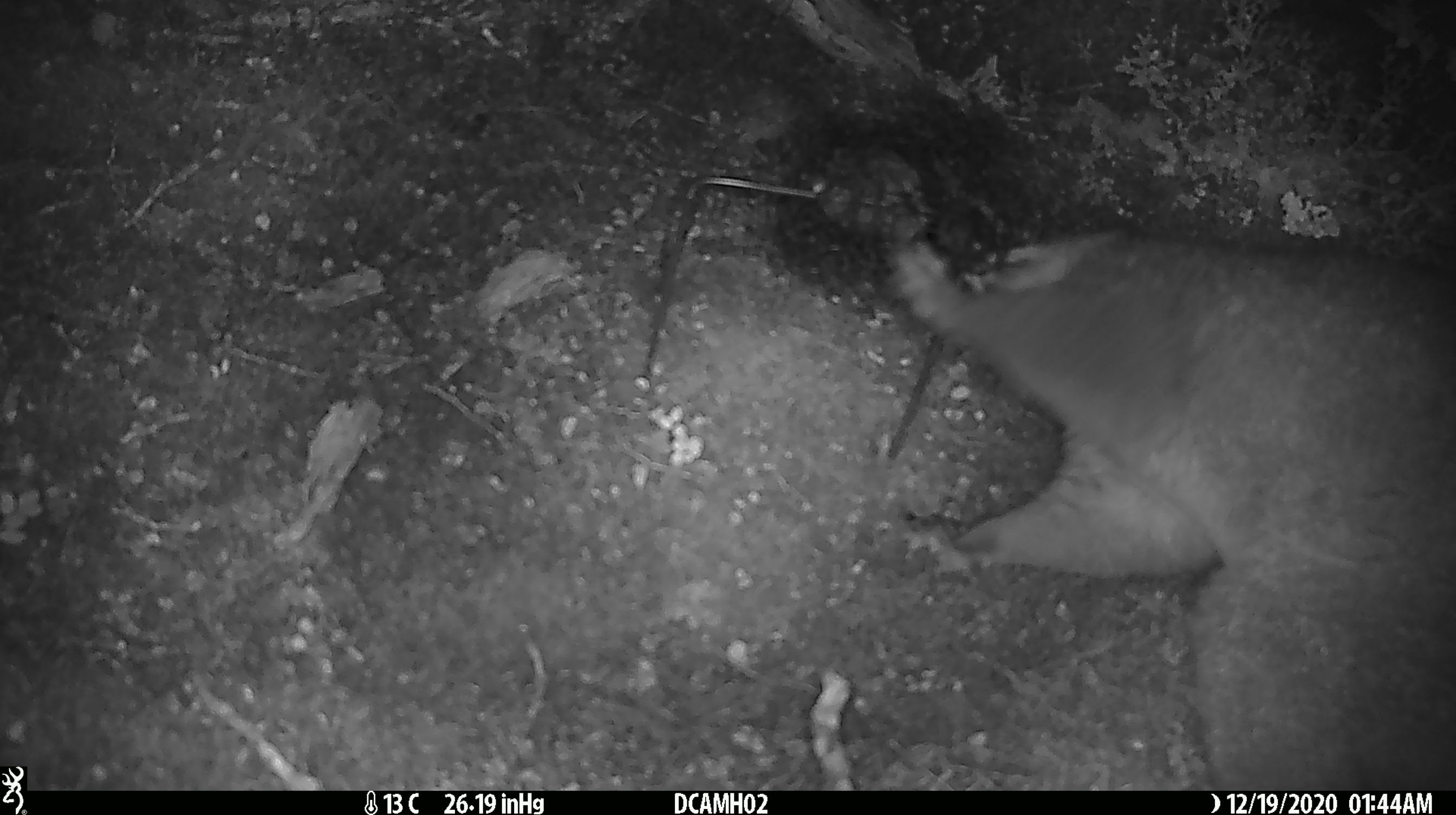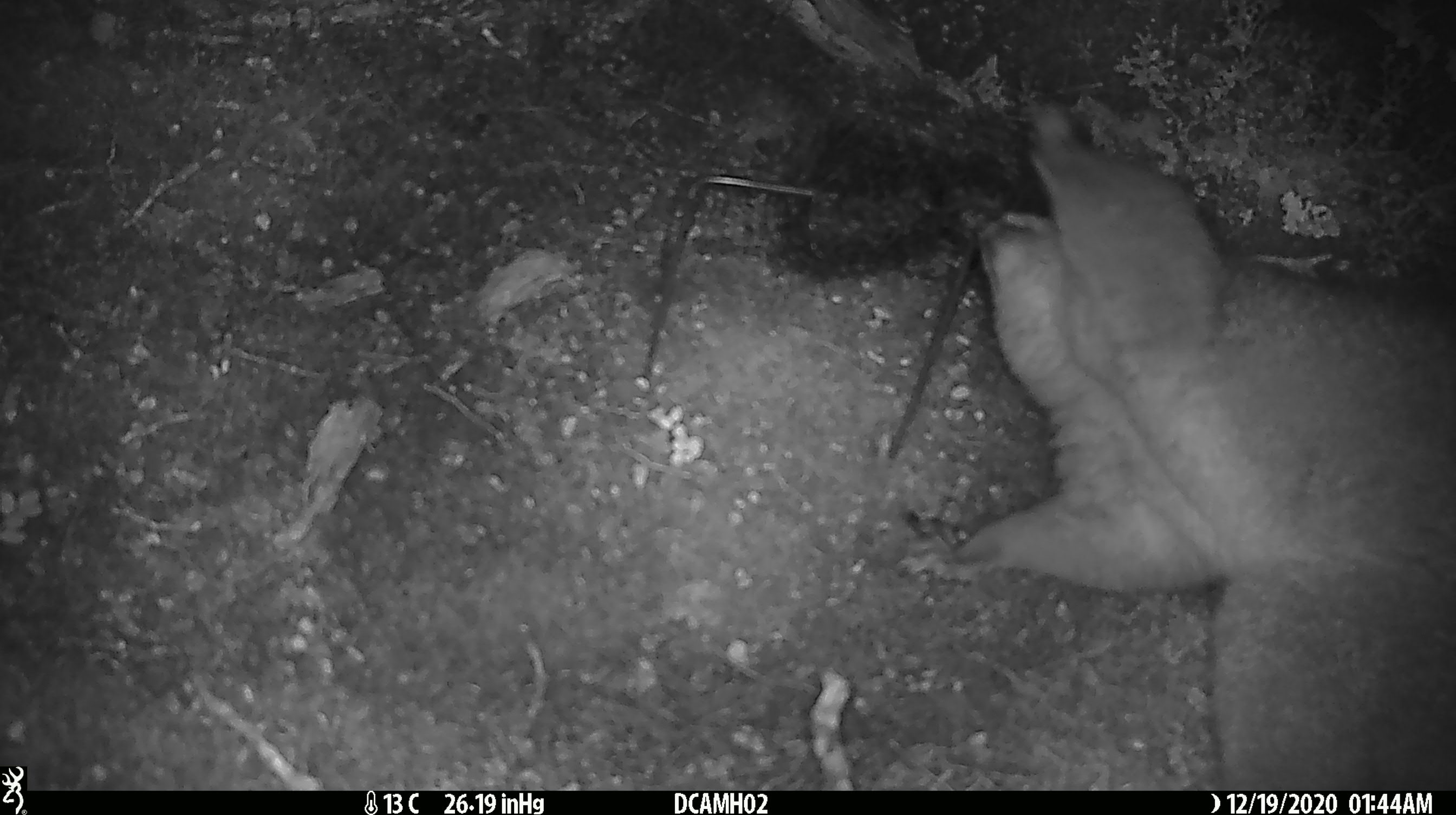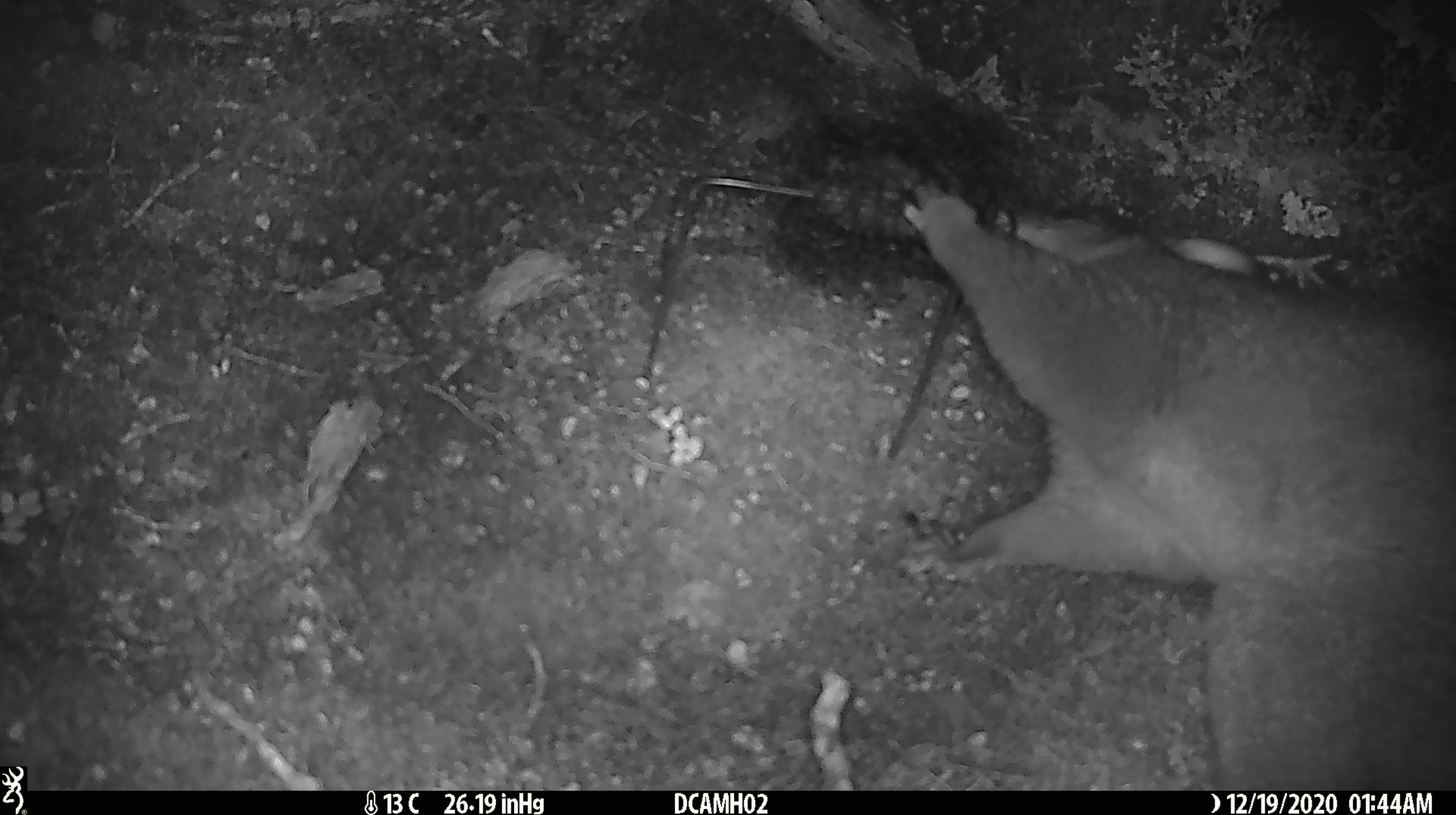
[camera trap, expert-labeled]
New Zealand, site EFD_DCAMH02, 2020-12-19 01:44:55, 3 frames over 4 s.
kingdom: Animalia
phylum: Chordata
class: Mammalia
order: Diprotodontia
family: Phalangeridae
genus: Trichosurus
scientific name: Trichosurus vulpecula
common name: common brushtail possum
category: possum